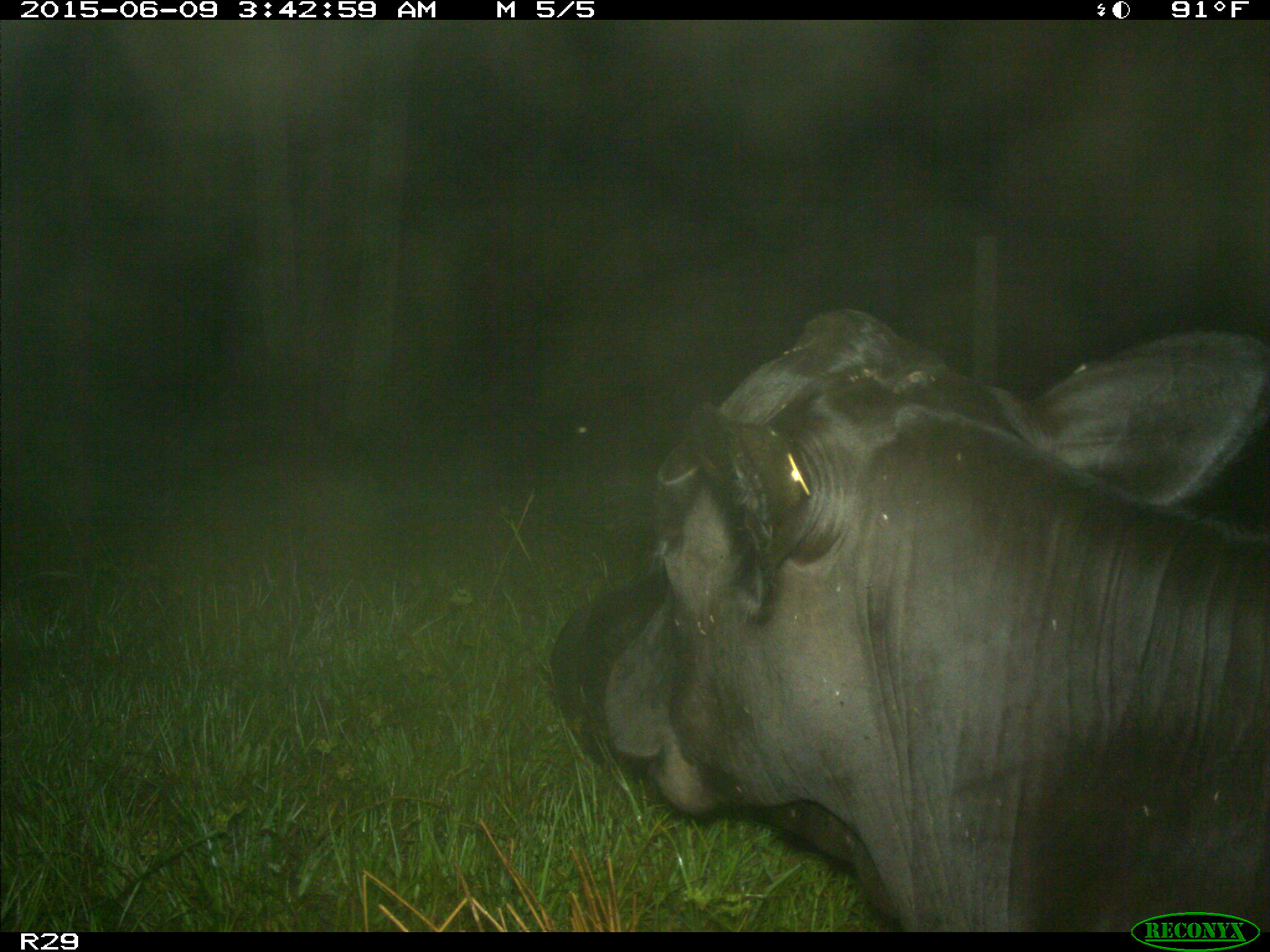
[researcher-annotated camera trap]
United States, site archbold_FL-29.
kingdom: Animalia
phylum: Chordata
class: Mammalia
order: Artiodactyla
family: Bovidae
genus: Bos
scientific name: Bos taurus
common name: domestic cow